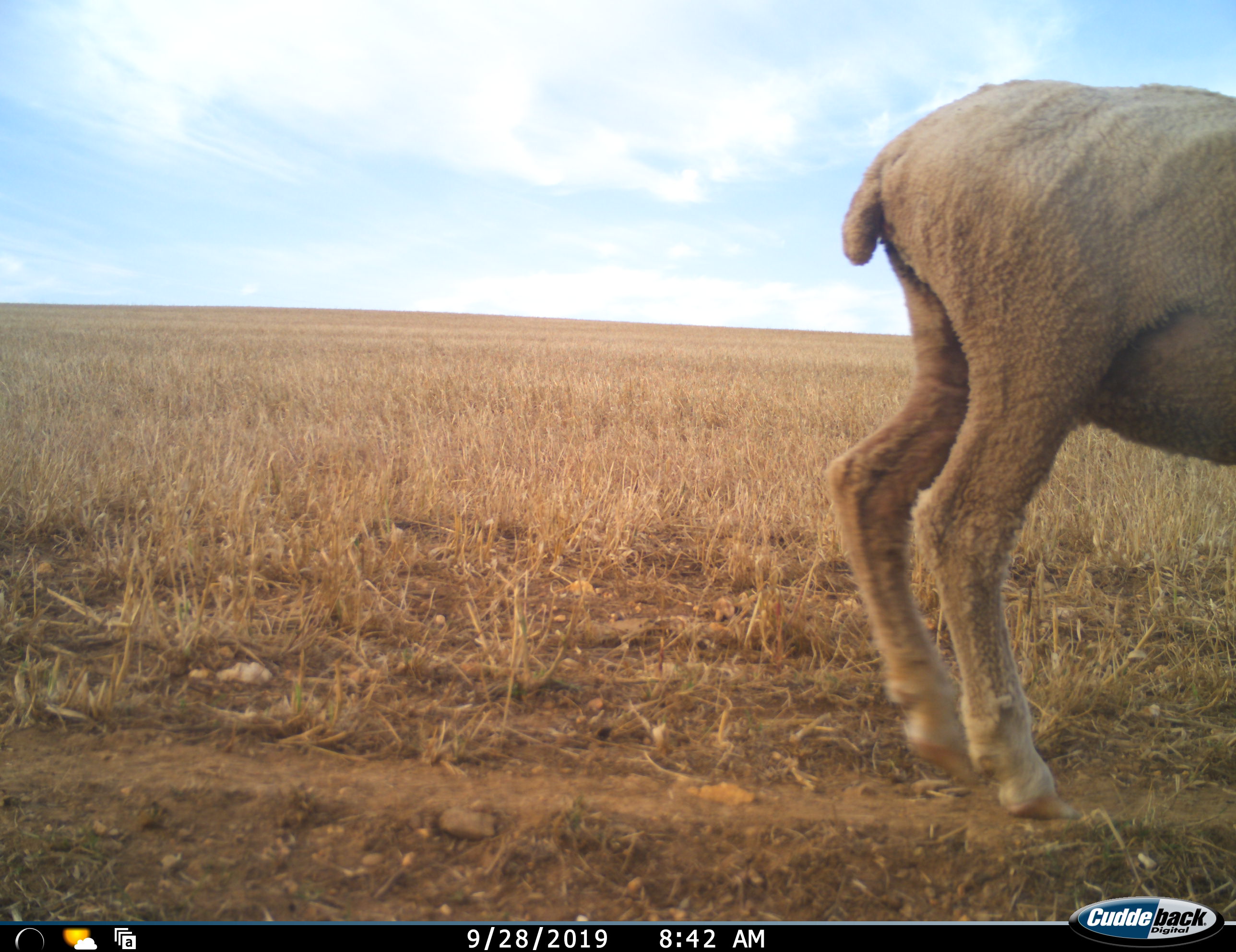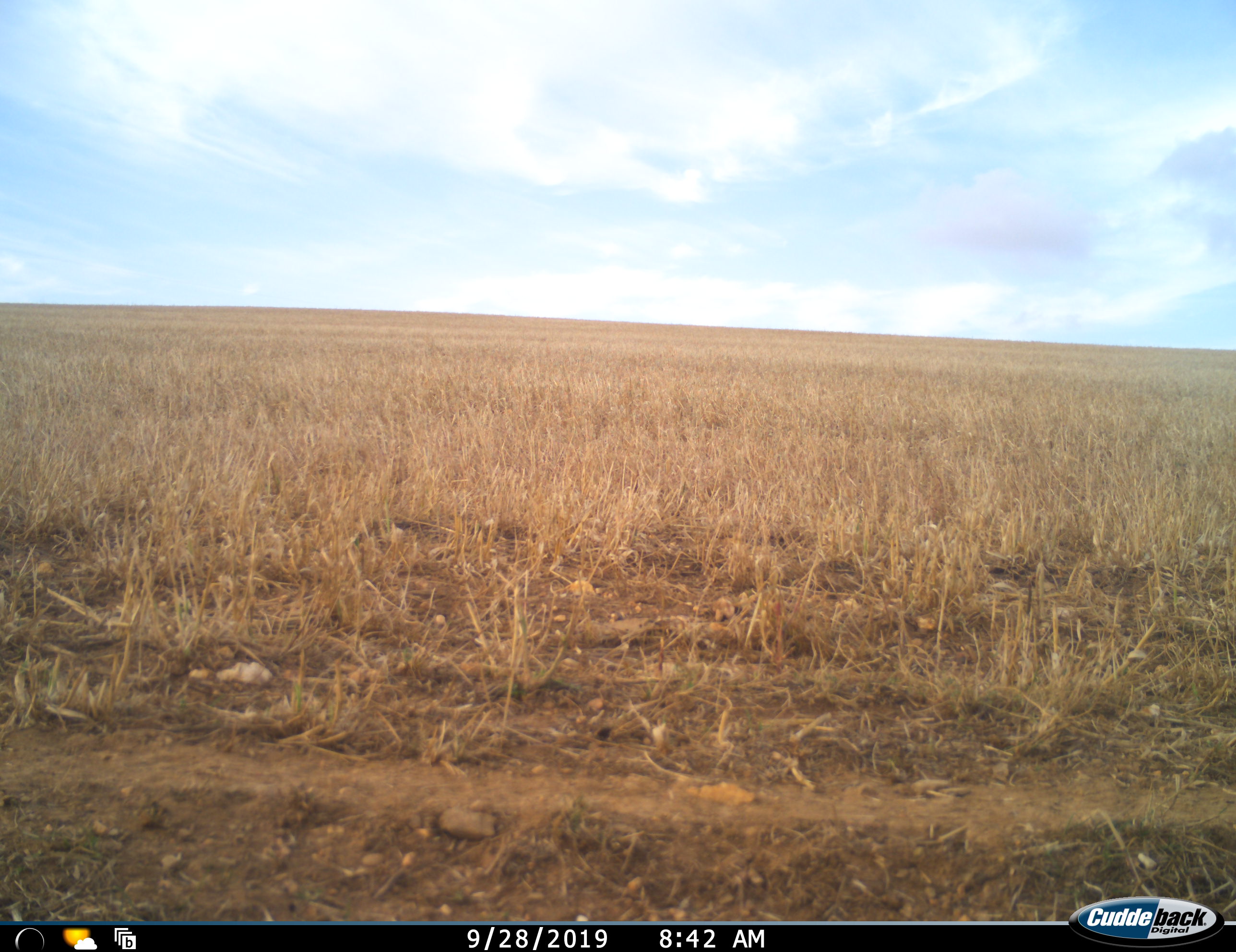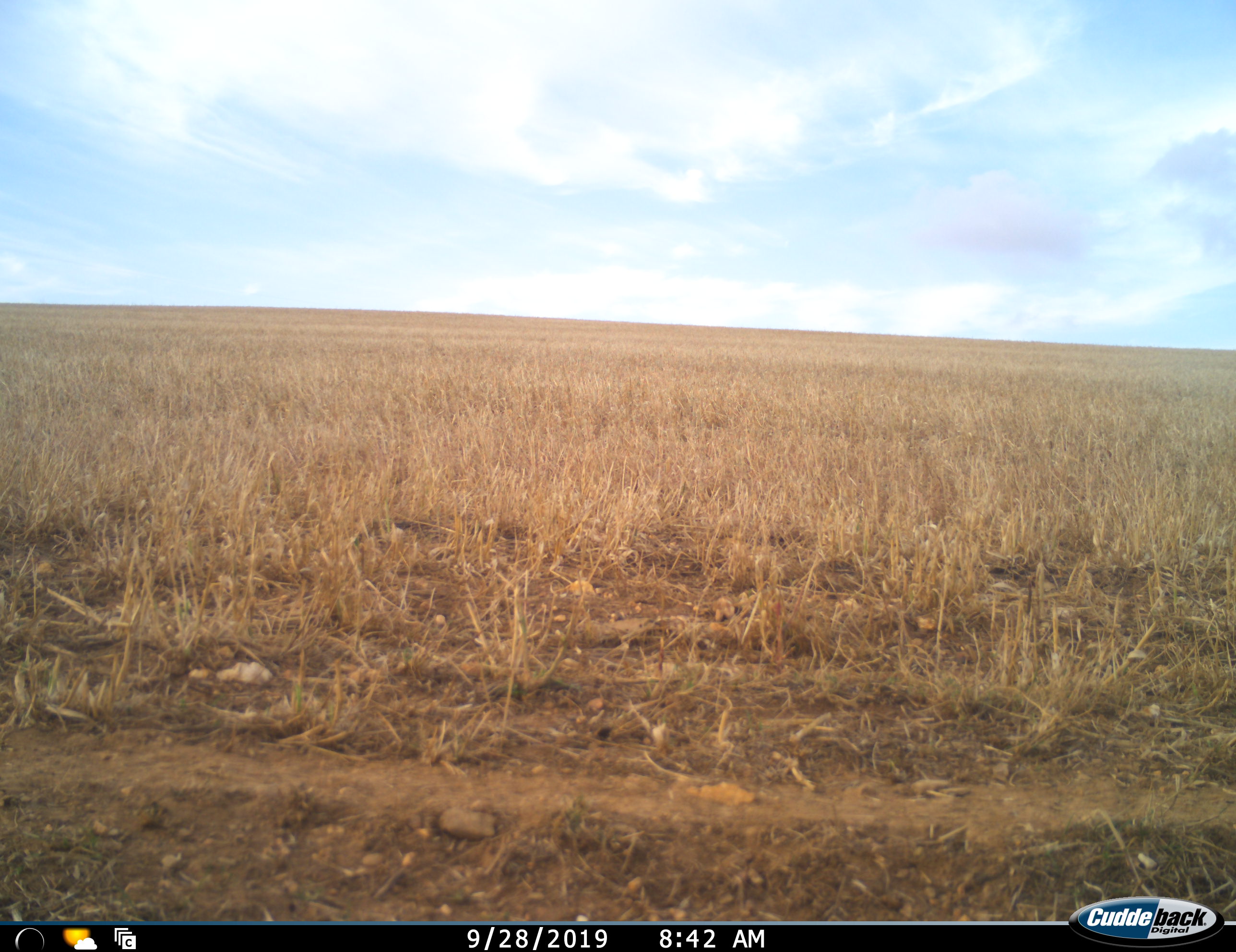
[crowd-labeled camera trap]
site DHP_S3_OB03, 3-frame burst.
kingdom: Animalia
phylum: Chordata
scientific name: Vertebrata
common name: domestic animal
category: domesticanimal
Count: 1.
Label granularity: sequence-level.